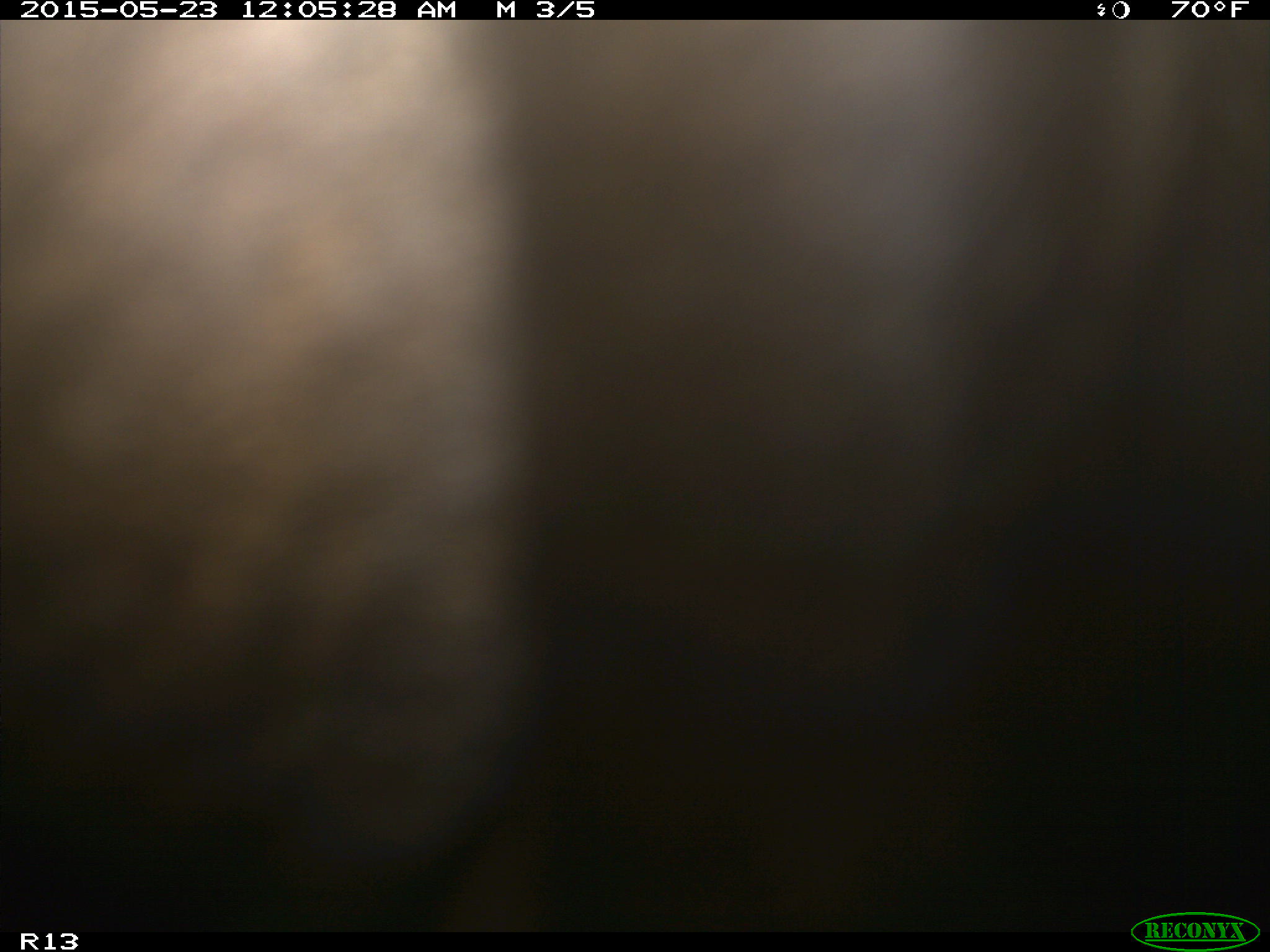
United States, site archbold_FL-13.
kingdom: Animalia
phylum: Chordata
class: Mammalia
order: Artiodactyla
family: Bovidae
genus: Bos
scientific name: Bos taurus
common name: domestic cow